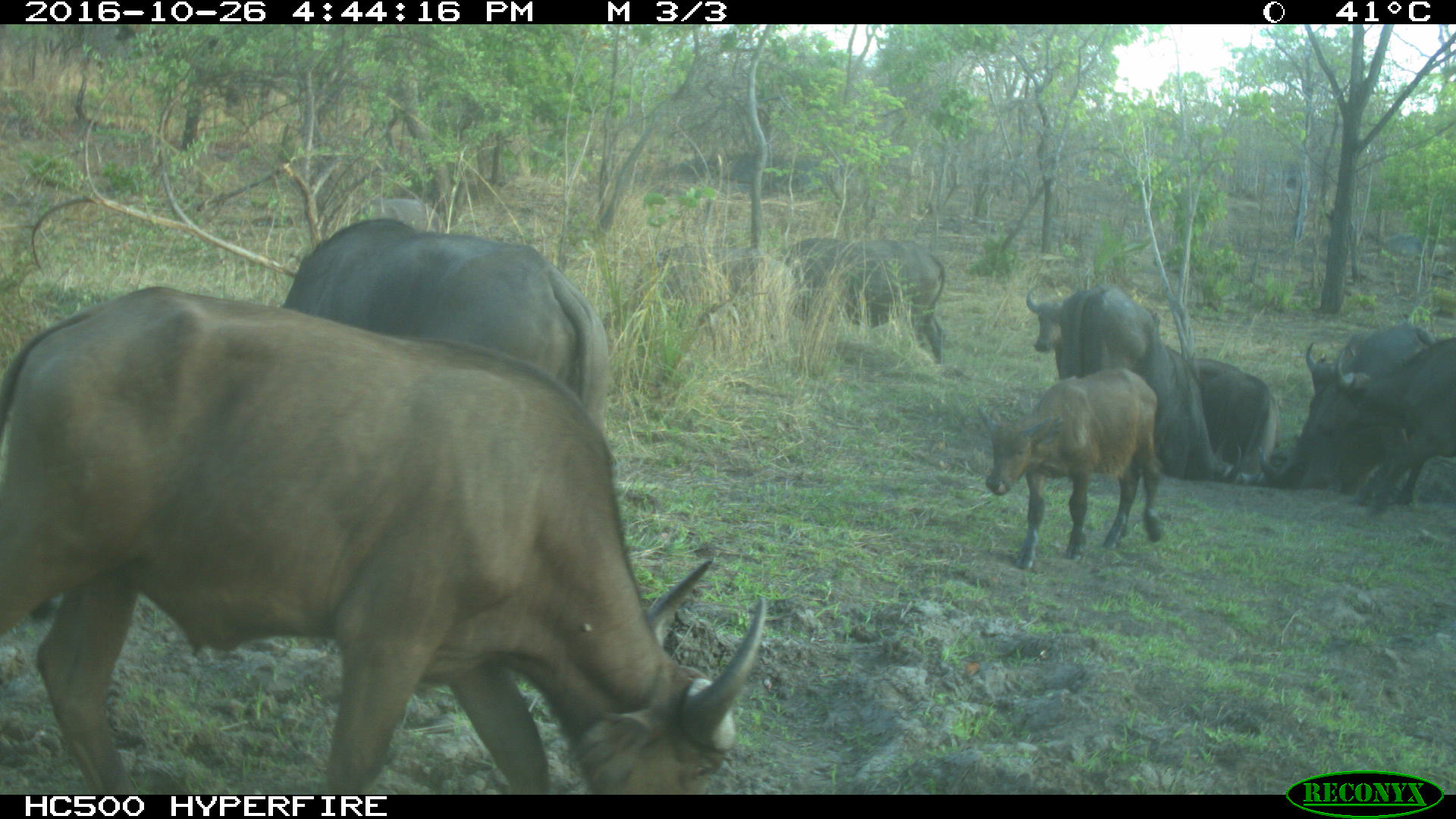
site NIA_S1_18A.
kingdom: Animalia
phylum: Chordata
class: Mammalia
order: Artiodactyla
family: Bovidae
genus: Syncerus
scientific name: Syncerus caffer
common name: african buffalo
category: buffalo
Buffalo (african buffalo) (Syncerus caffer), count 8. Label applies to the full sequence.